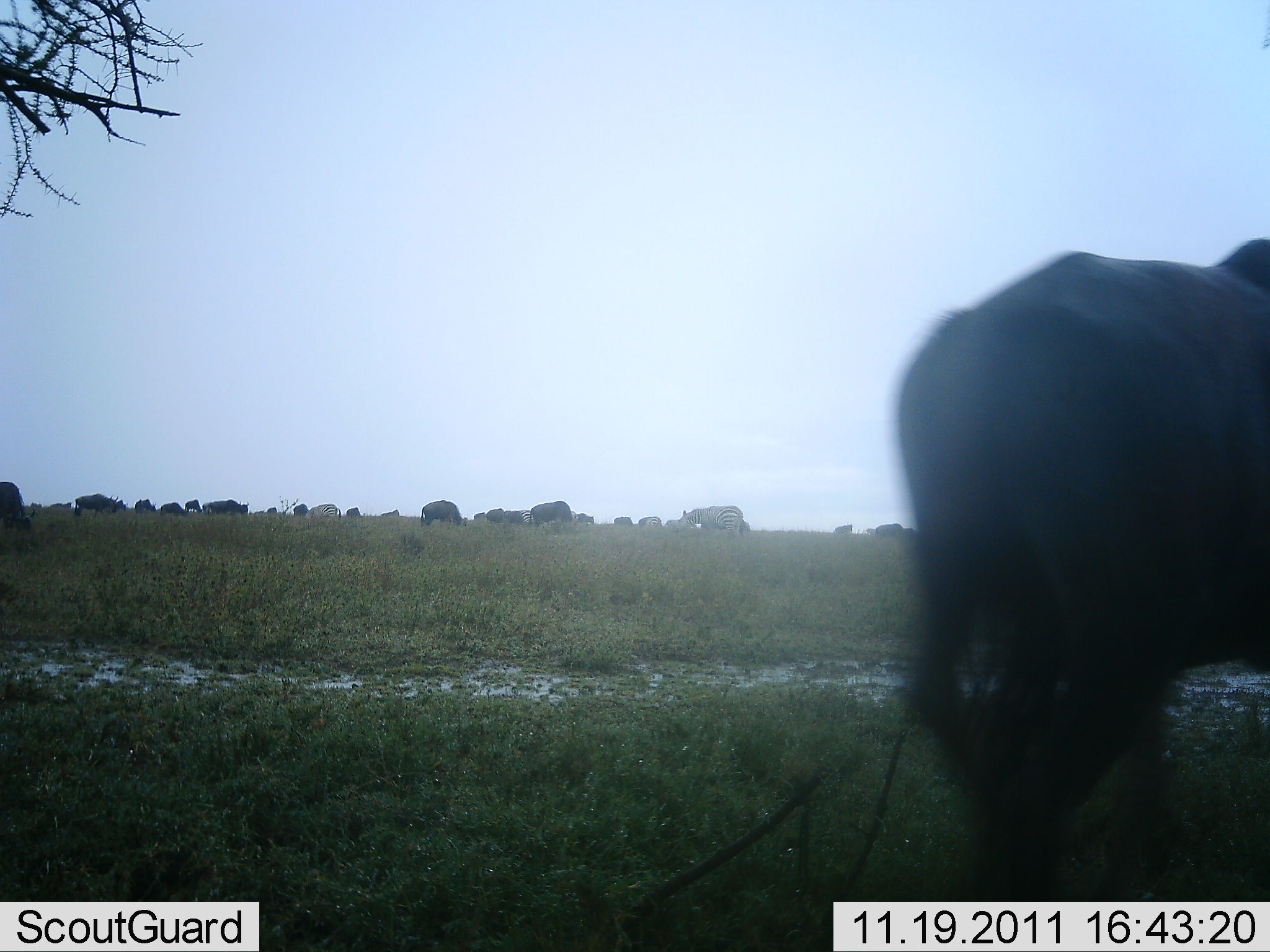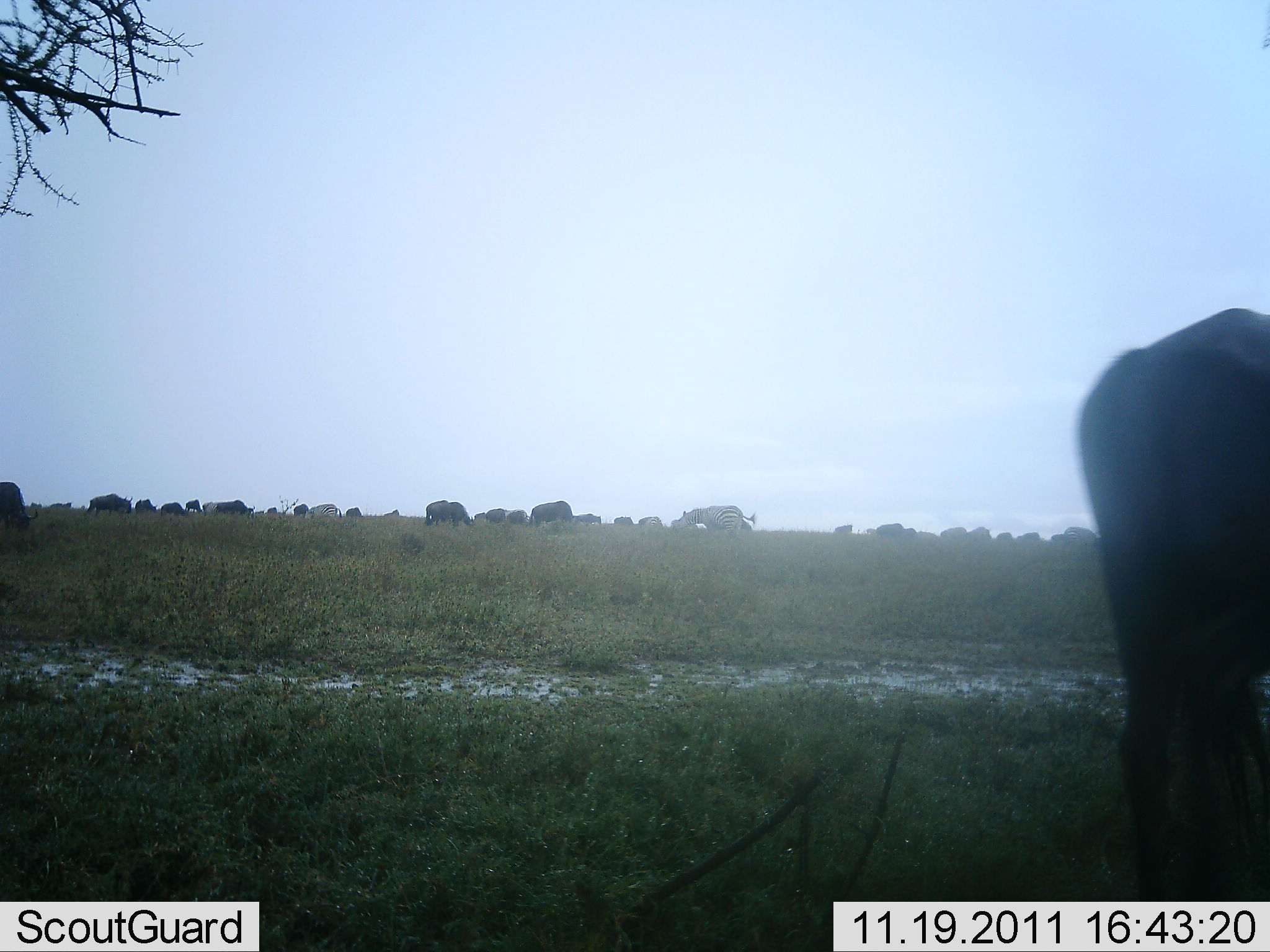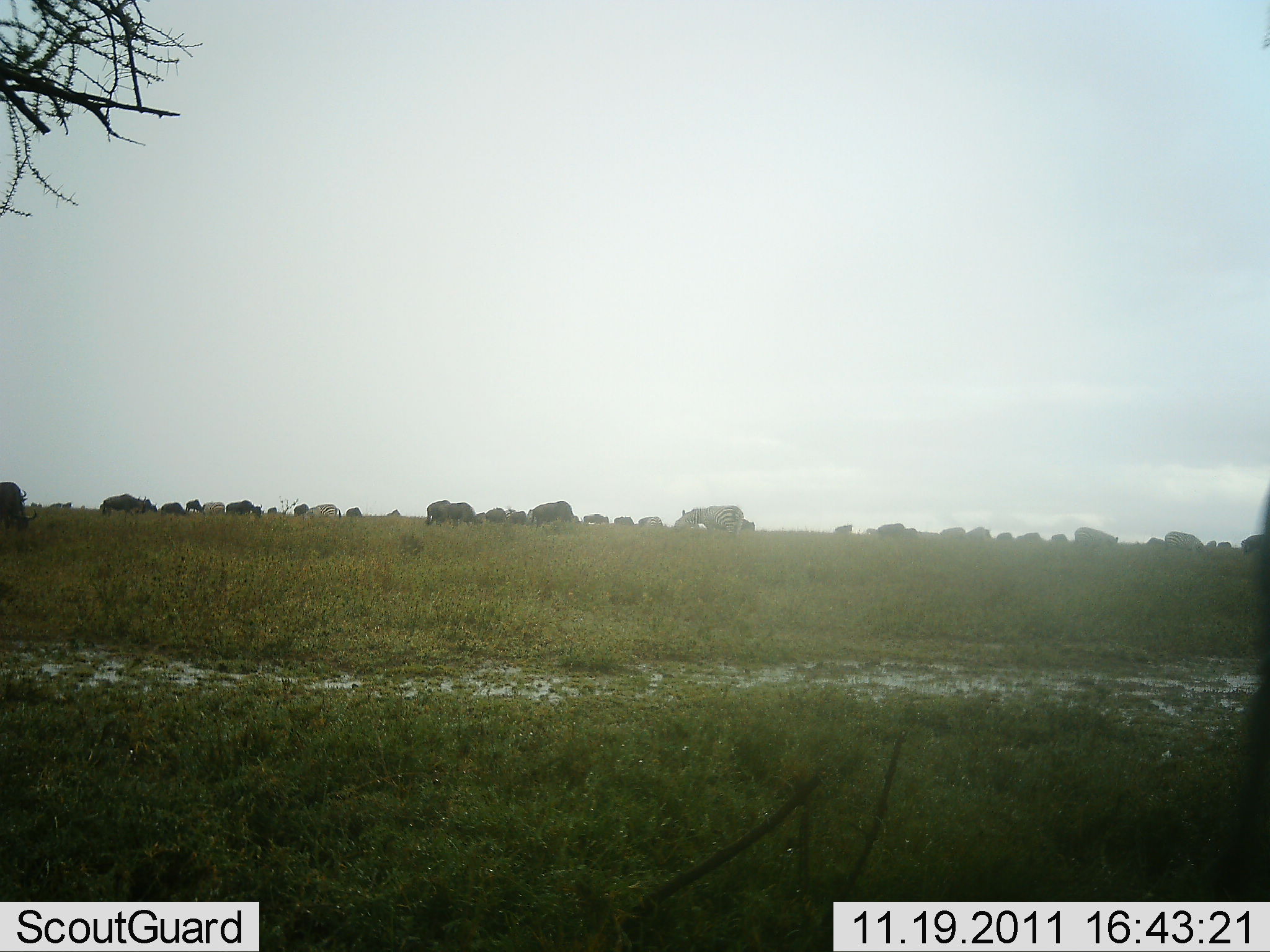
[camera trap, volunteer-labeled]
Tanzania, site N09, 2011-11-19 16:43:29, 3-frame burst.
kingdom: Animalia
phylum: Chordata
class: Mammalia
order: Artiodactyla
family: Bovidae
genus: Connochaetes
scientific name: Connochaetes taurinus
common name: blue wildebeest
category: wildebeest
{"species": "wildebeest (blue wildebeest) (Connochaetes taurinus)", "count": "11-50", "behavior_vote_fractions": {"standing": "37%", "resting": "5%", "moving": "63%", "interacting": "5%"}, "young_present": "0%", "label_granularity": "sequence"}